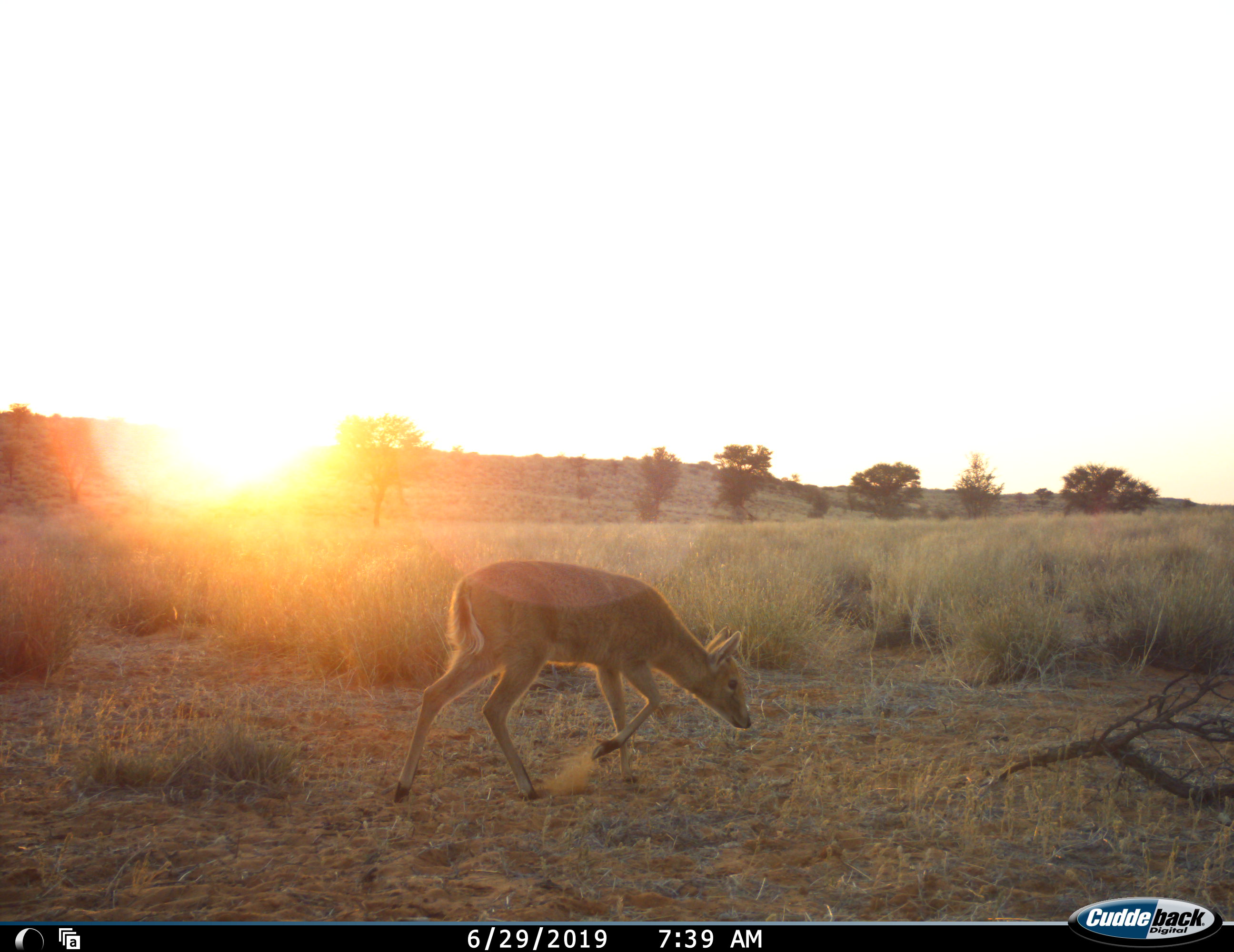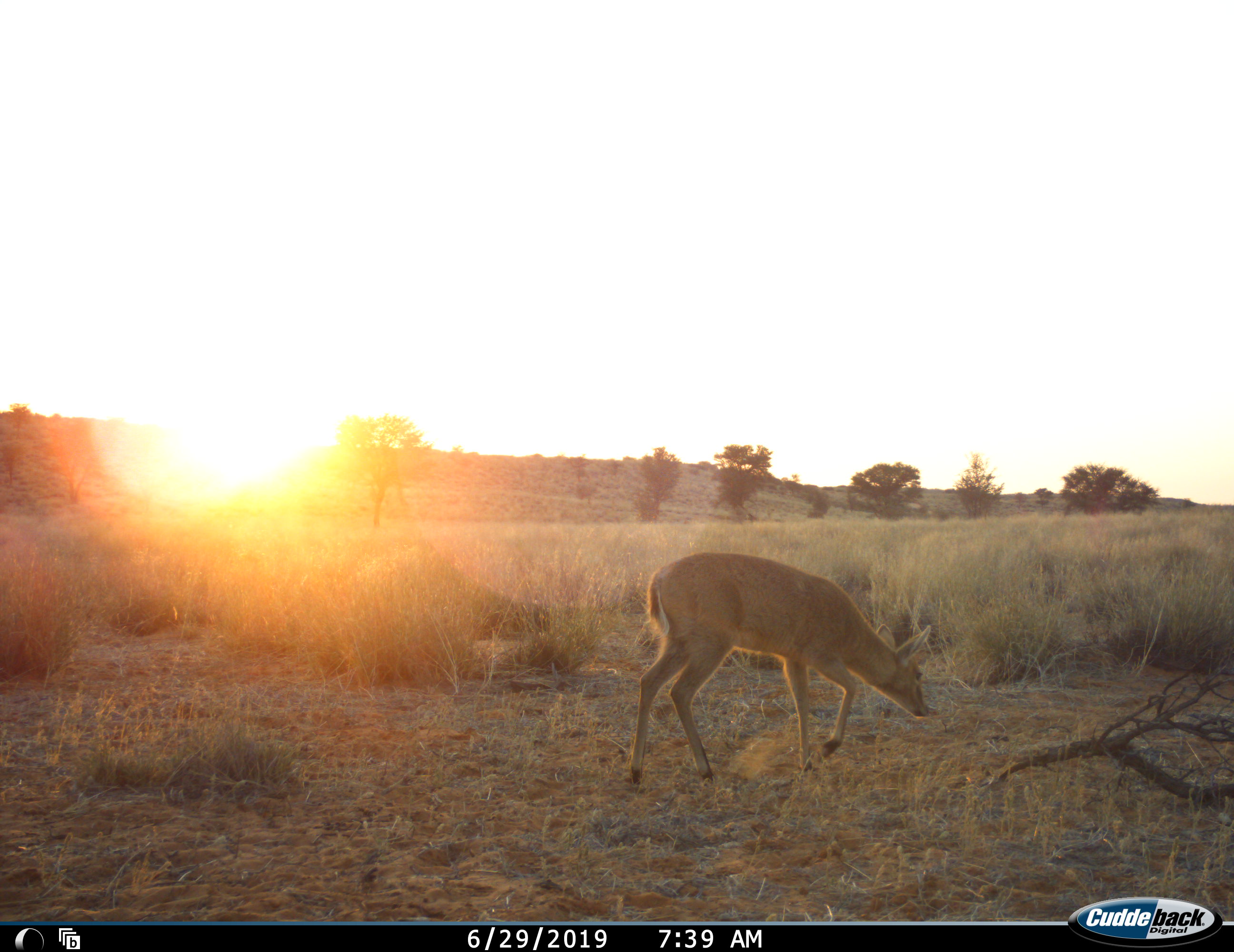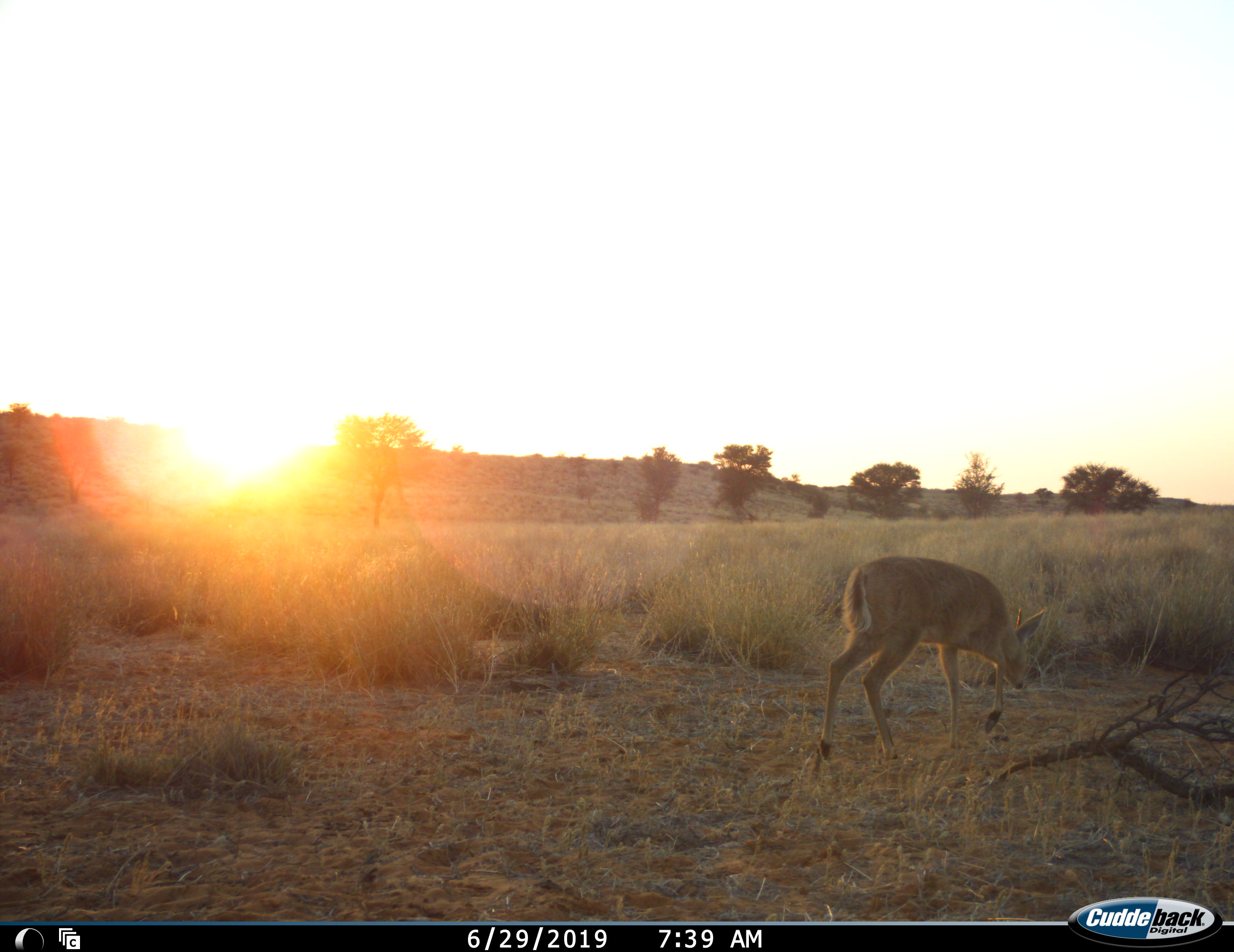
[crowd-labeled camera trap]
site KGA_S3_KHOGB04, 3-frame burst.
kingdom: Animalia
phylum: Chordata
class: Mammalia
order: Artiodactyla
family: Bovidae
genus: Sylvicapra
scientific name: Sylvicapra grimmia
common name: common duiker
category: duikercommongrey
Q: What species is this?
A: Duikercommongrey (common duiker) (Sylvicapra grimmia).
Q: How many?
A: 1.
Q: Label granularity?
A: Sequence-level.